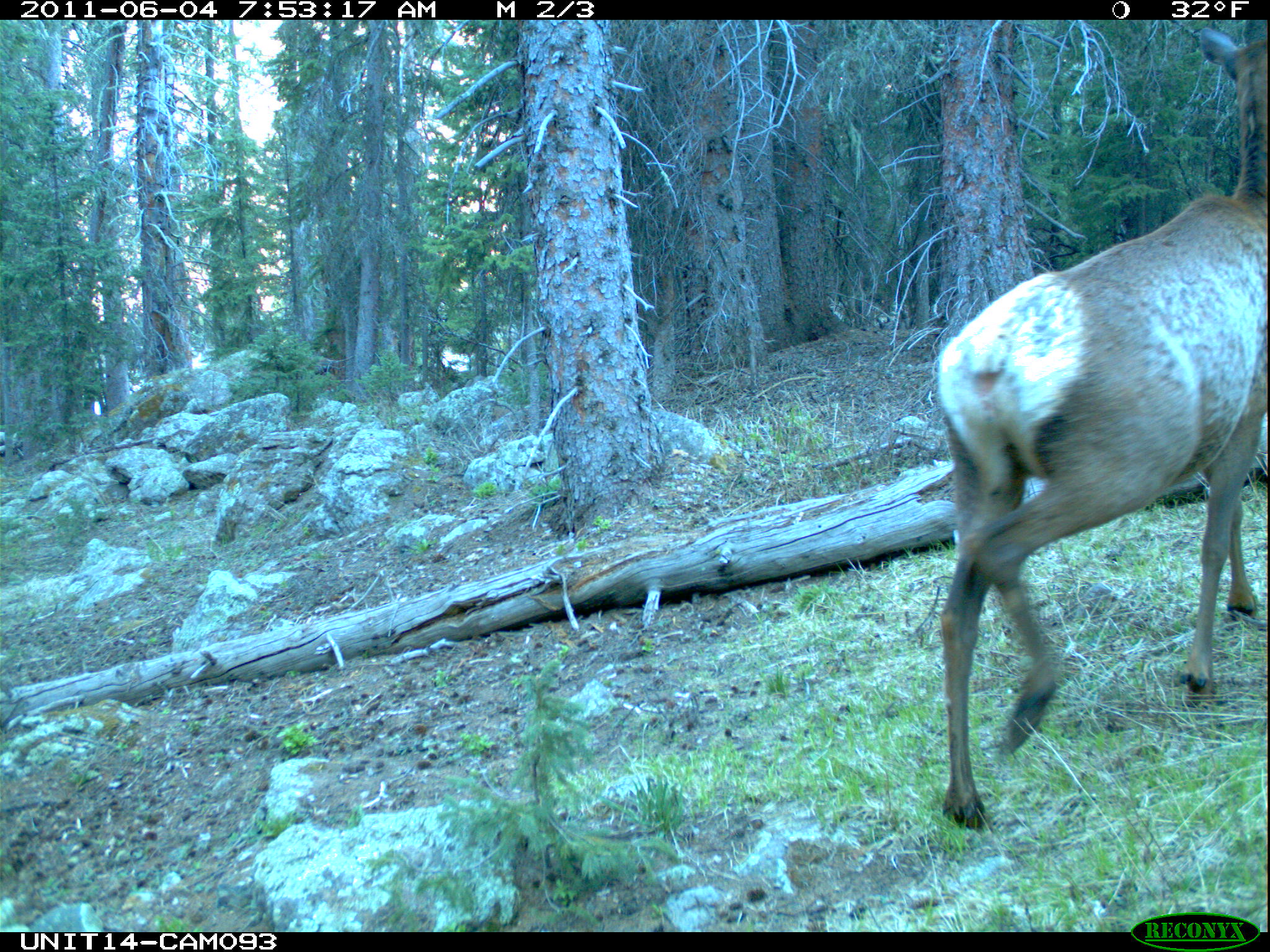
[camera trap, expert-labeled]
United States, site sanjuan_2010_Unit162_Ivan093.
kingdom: Animalia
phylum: Chordata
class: Mammalia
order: Artiodactyla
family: Cervidae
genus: Cervus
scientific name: Cervus elaphus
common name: red deer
Cervus elaphus (red deer).